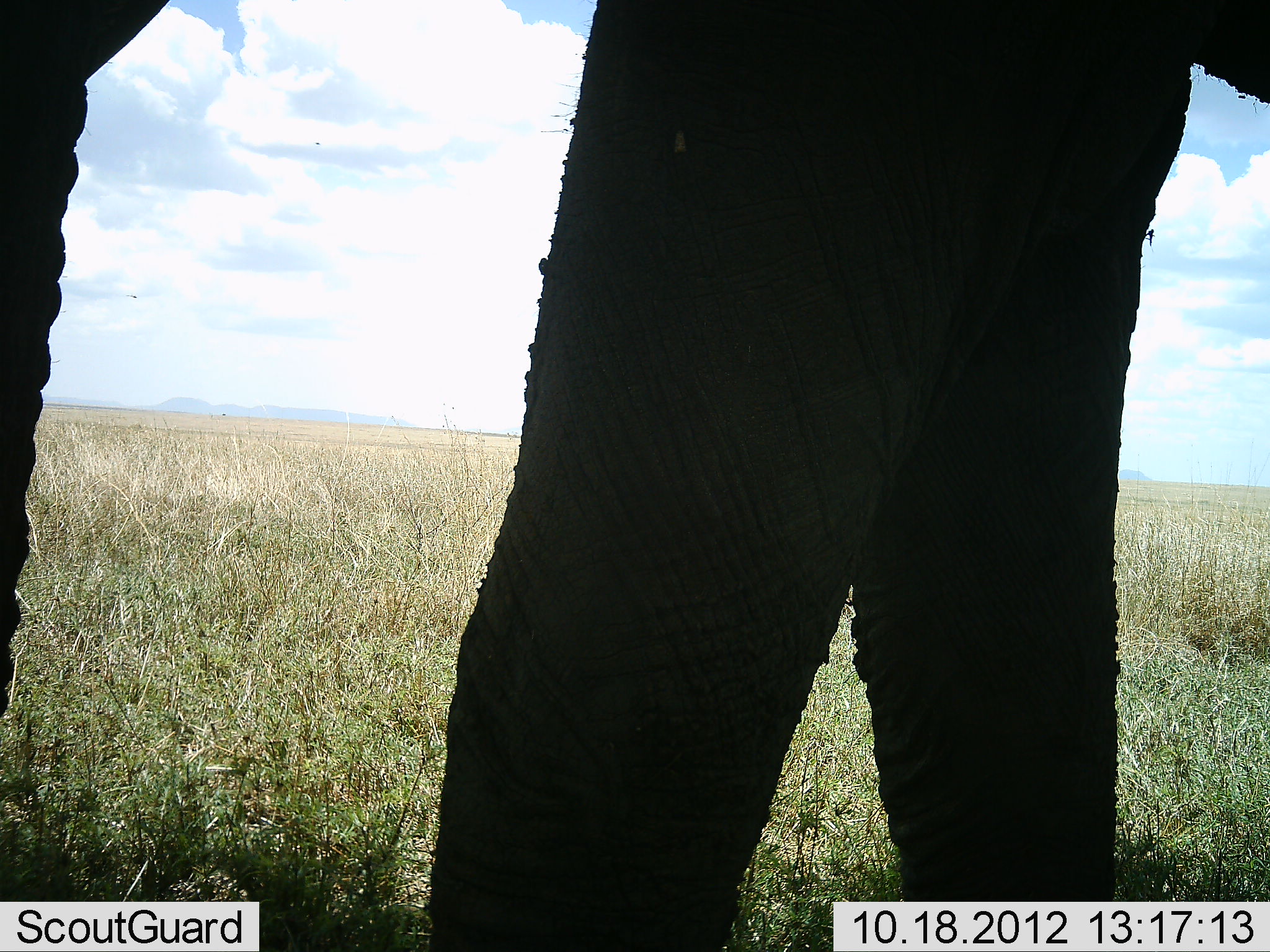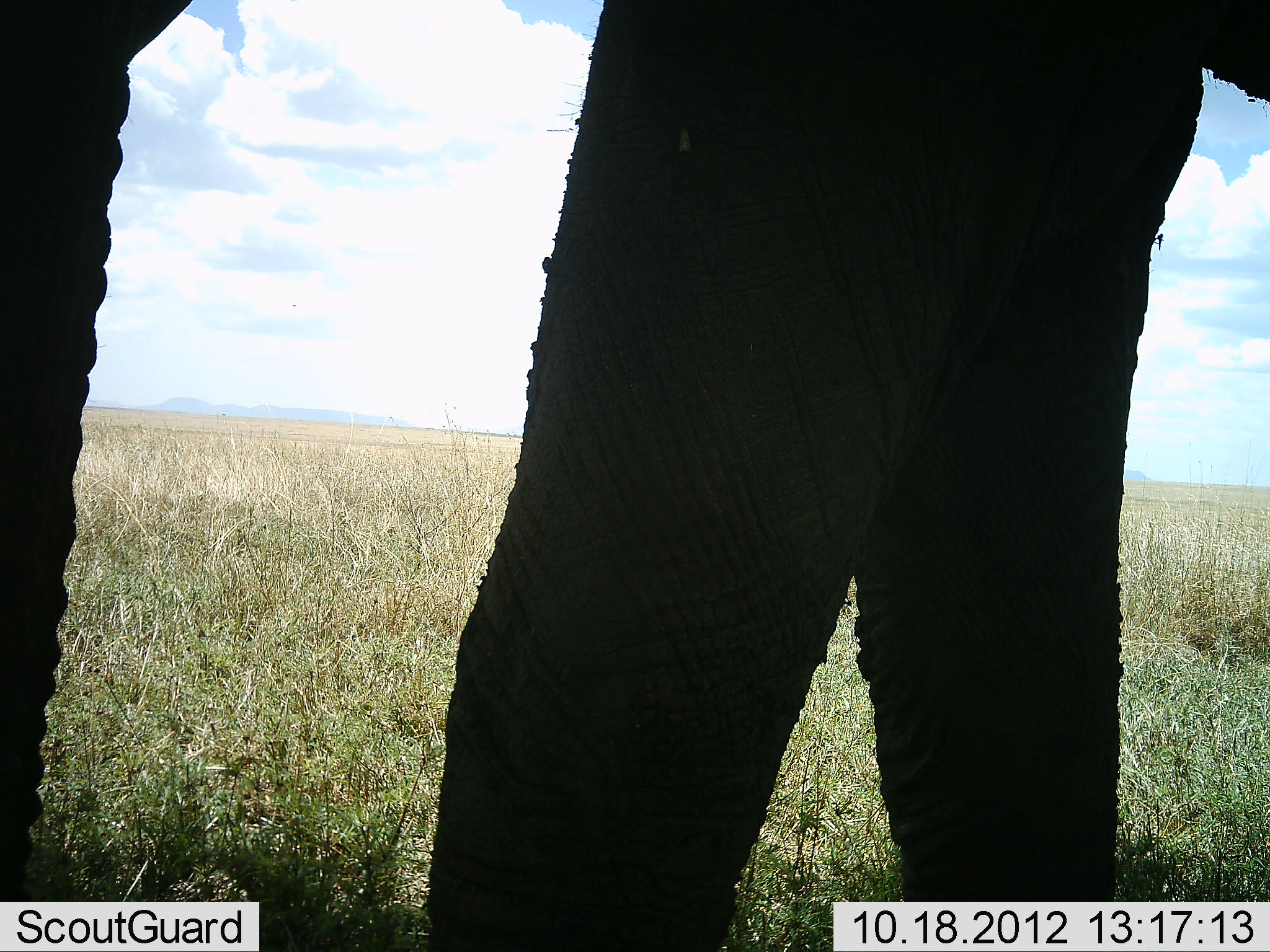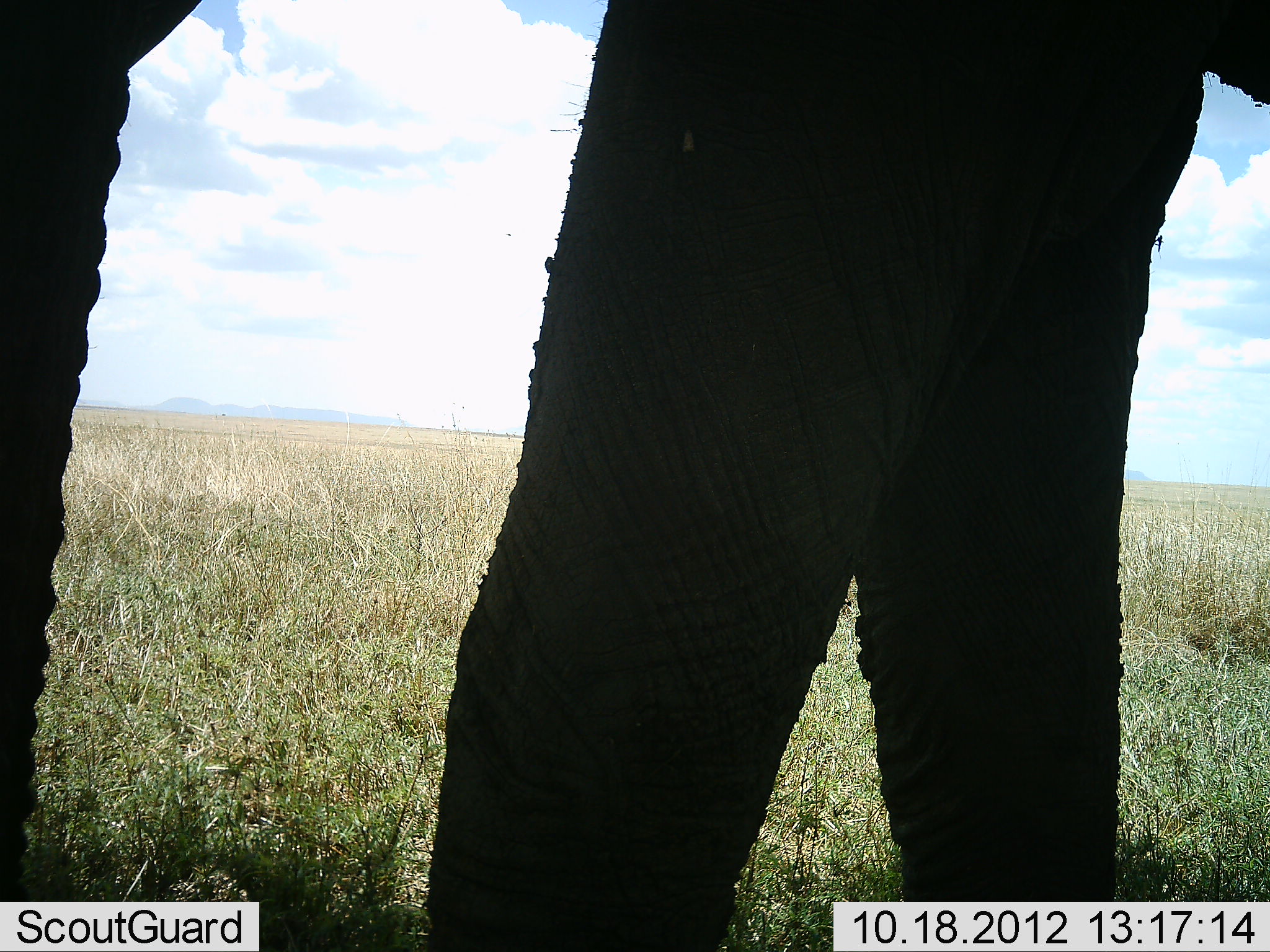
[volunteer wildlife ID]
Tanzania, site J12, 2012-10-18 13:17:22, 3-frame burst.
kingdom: Animalia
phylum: Chordata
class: Mammalia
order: Proboscidea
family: Elephantidae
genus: Loxodonta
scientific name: Loxodonta africana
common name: african bush elephant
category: elephant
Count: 1.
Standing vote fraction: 100%.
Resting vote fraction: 0%.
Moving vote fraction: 0%.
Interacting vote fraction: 0%.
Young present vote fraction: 0%.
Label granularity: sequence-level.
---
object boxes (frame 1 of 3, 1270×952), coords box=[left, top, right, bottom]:
animal: box=[0, 0, 1269, 952]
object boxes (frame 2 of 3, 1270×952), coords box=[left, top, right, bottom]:
animal: box=[1, 0, 1270, 950]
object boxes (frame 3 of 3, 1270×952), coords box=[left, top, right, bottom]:
animal: box=[1, 1, 1269, 952]